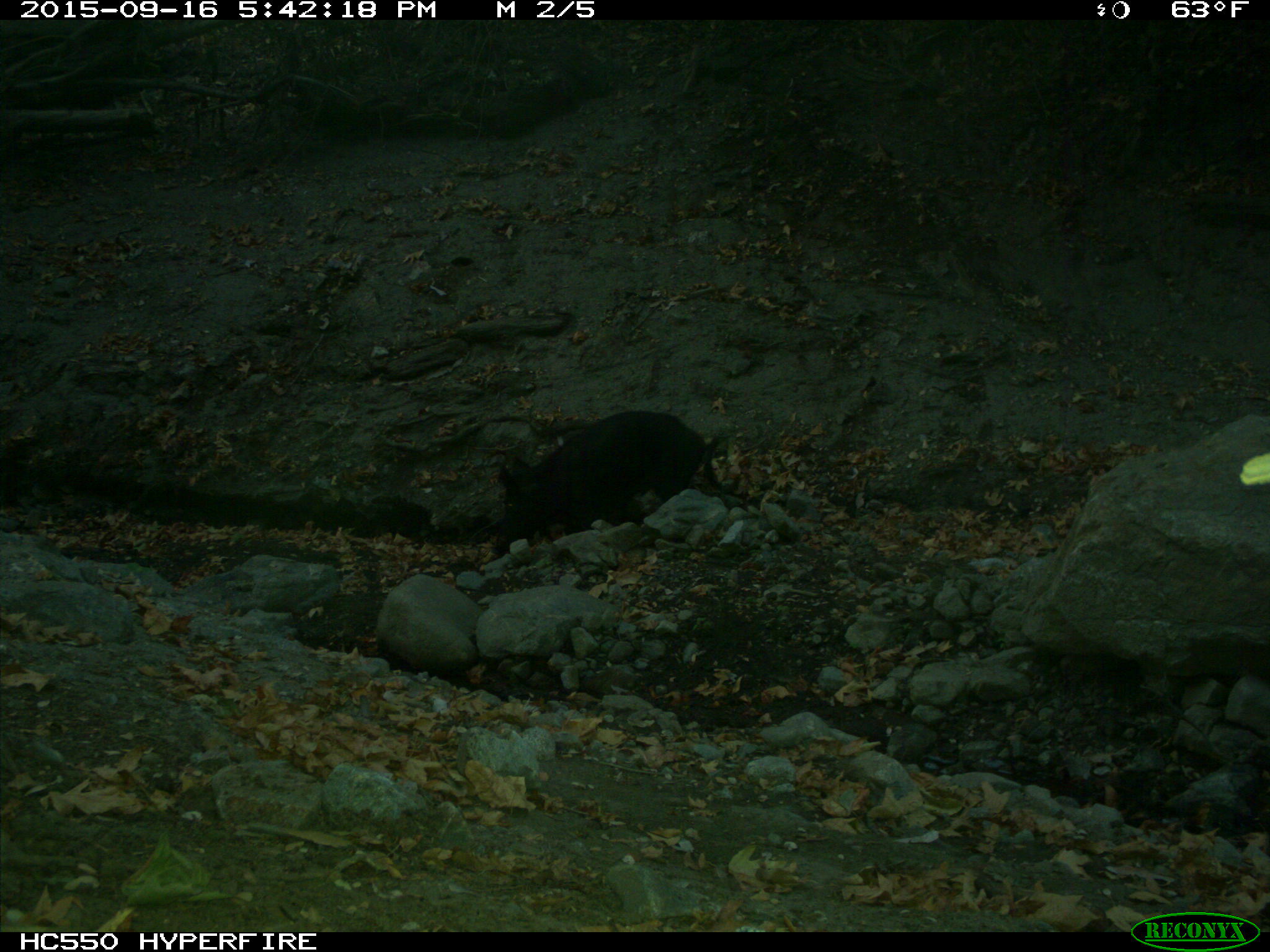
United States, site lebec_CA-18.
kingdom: Animalia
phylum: Chordata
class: Mammalia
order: Artiodactyla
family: Suidae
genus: Sus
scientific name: Sus scrofa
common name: wild boar